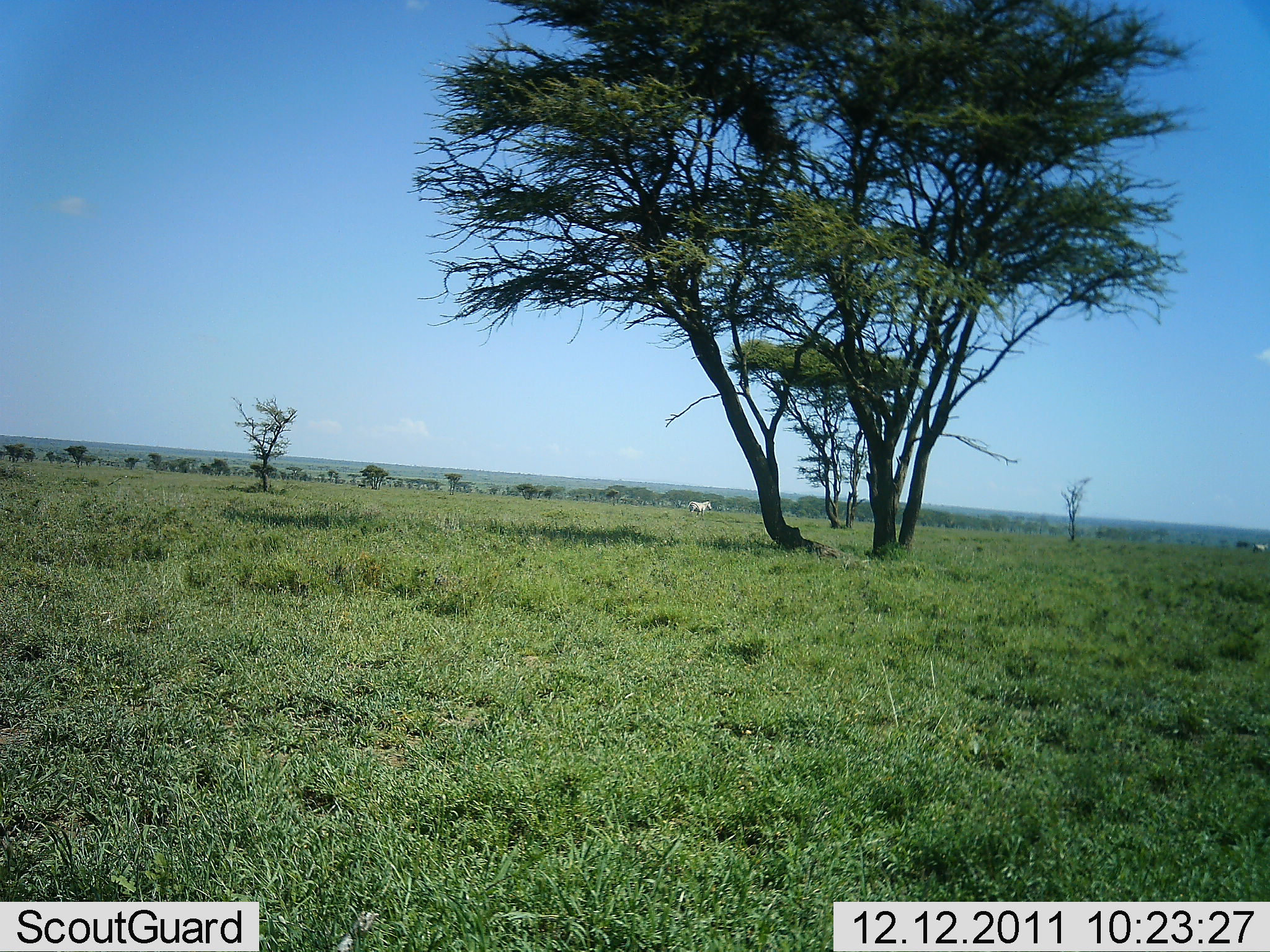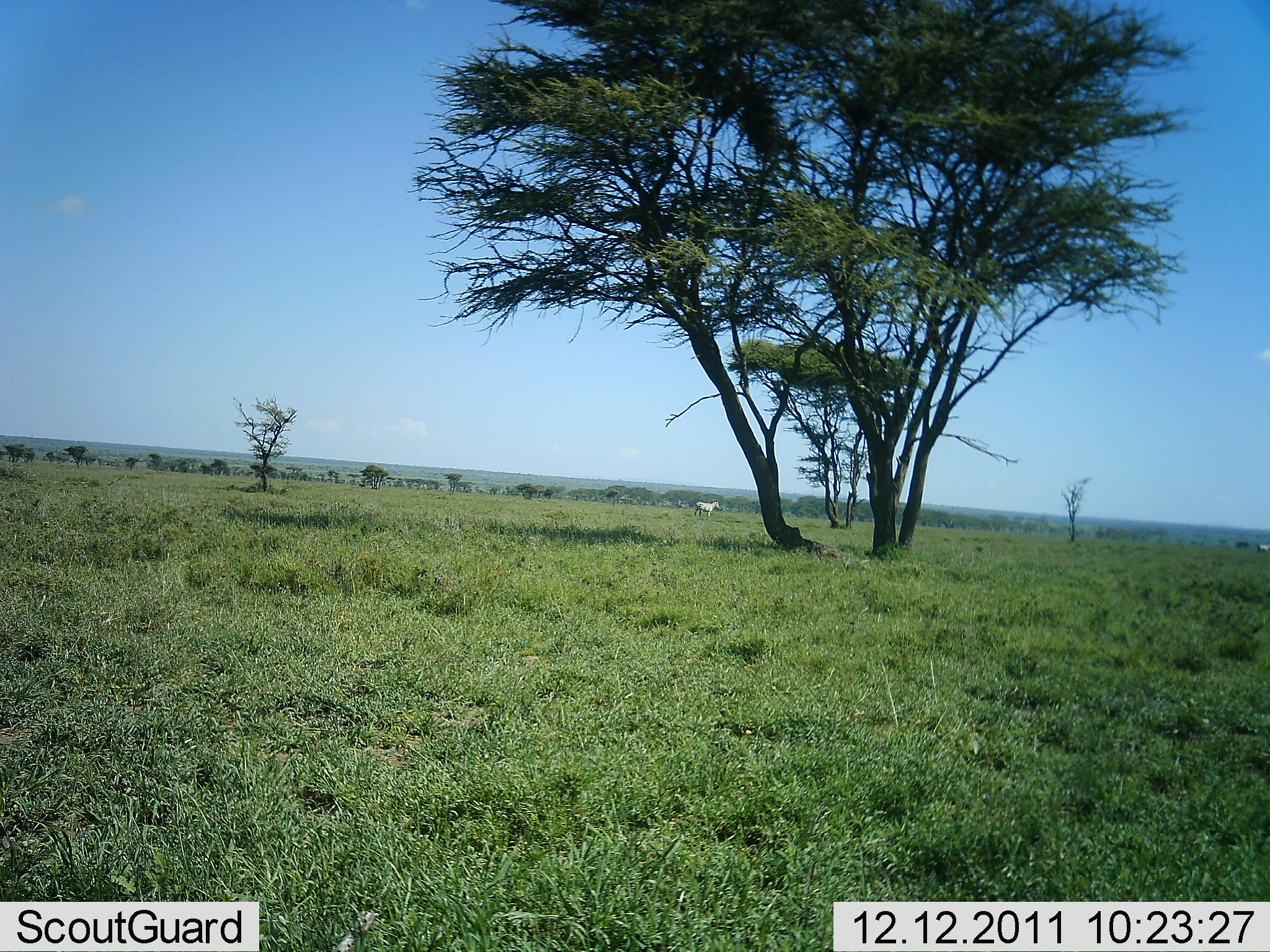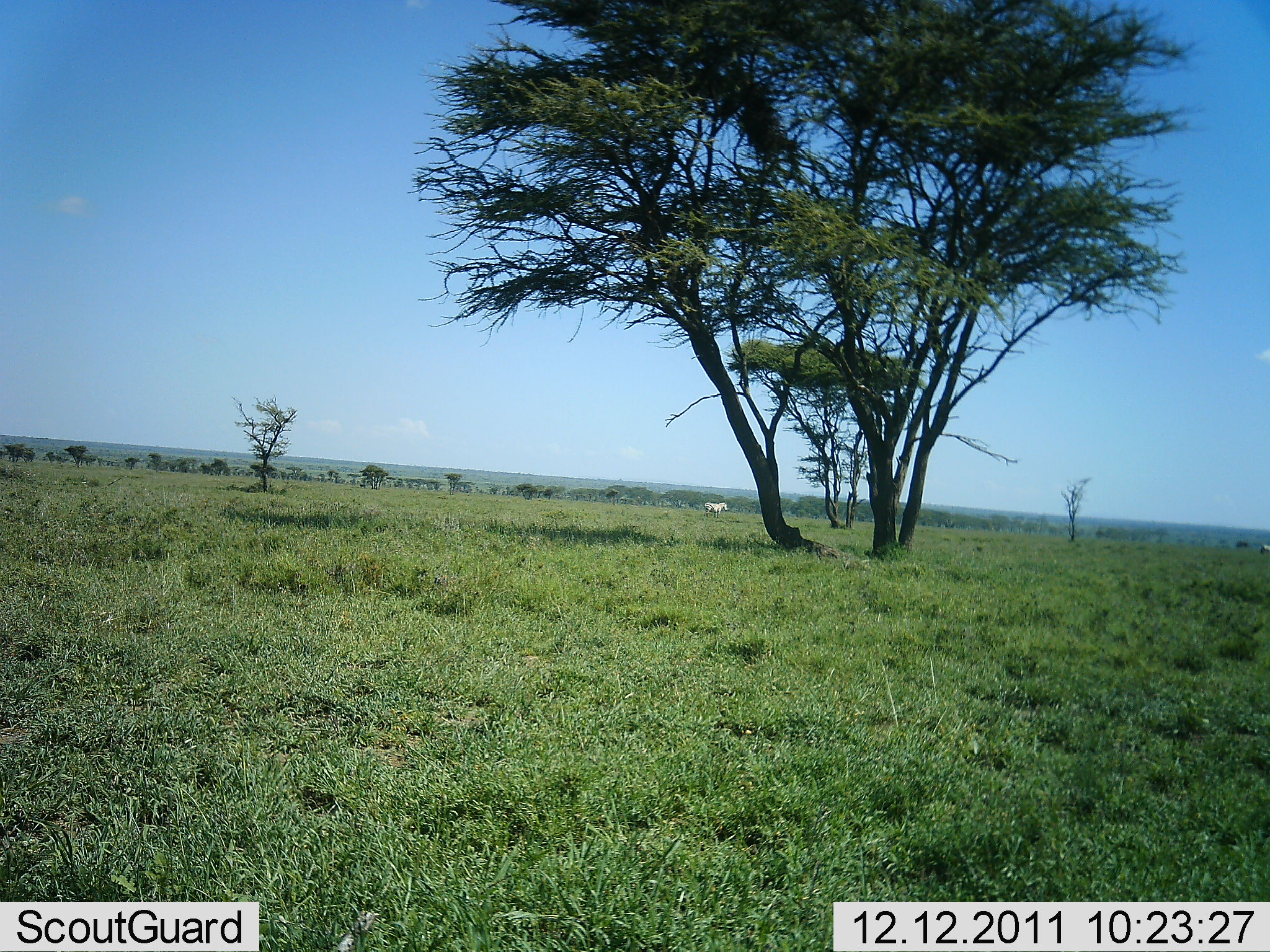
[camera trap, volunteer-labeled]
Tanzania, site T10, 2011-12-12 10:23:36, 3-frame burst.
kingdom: Animalia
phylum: Chordata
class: Mammalia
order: Perissodactyla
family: Equidae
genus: Equus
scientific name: Equus quagga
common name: plains zebra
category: zebra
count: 1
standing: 0%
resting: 0%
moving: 100%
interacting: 0%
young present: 0%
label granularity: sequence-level